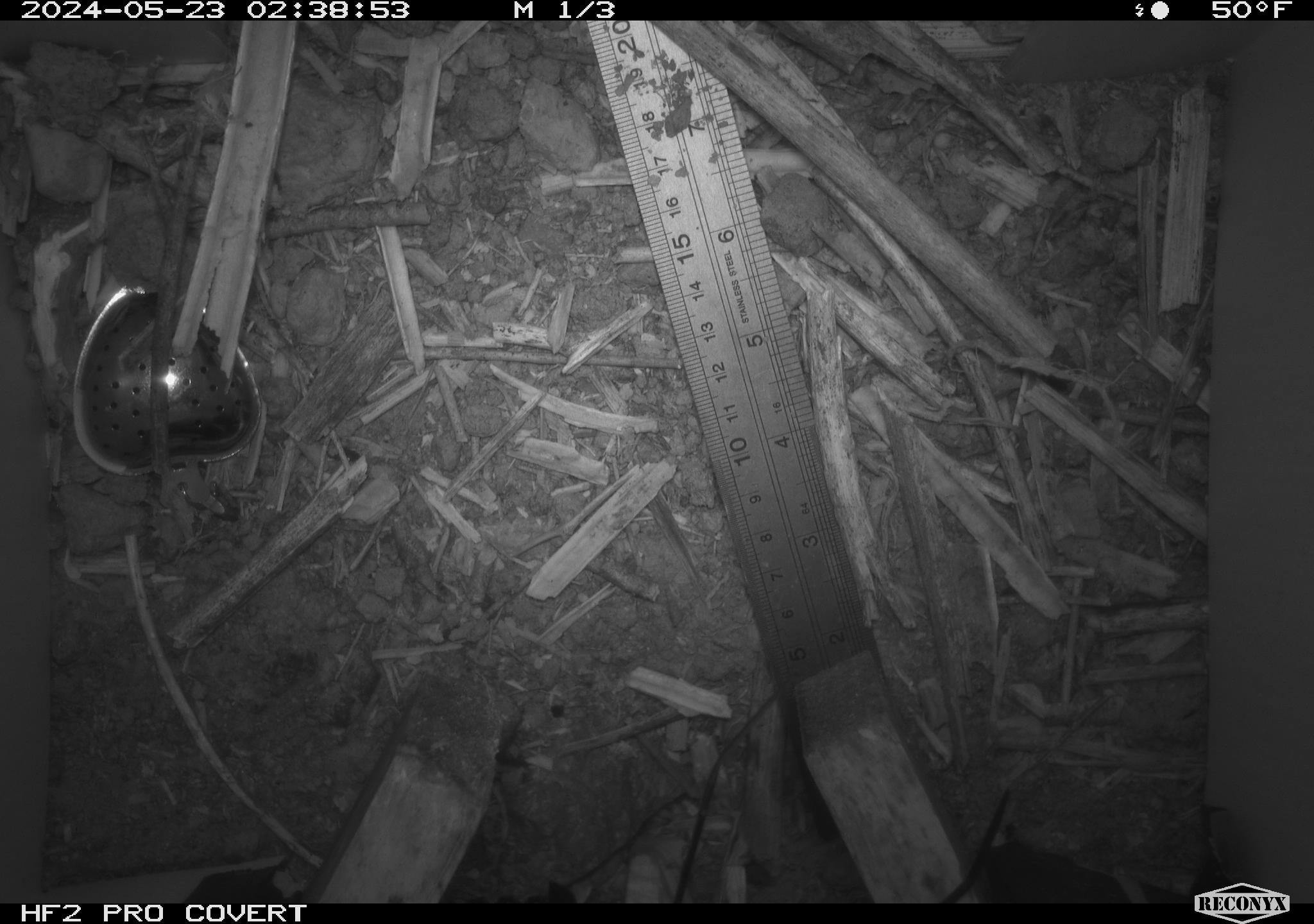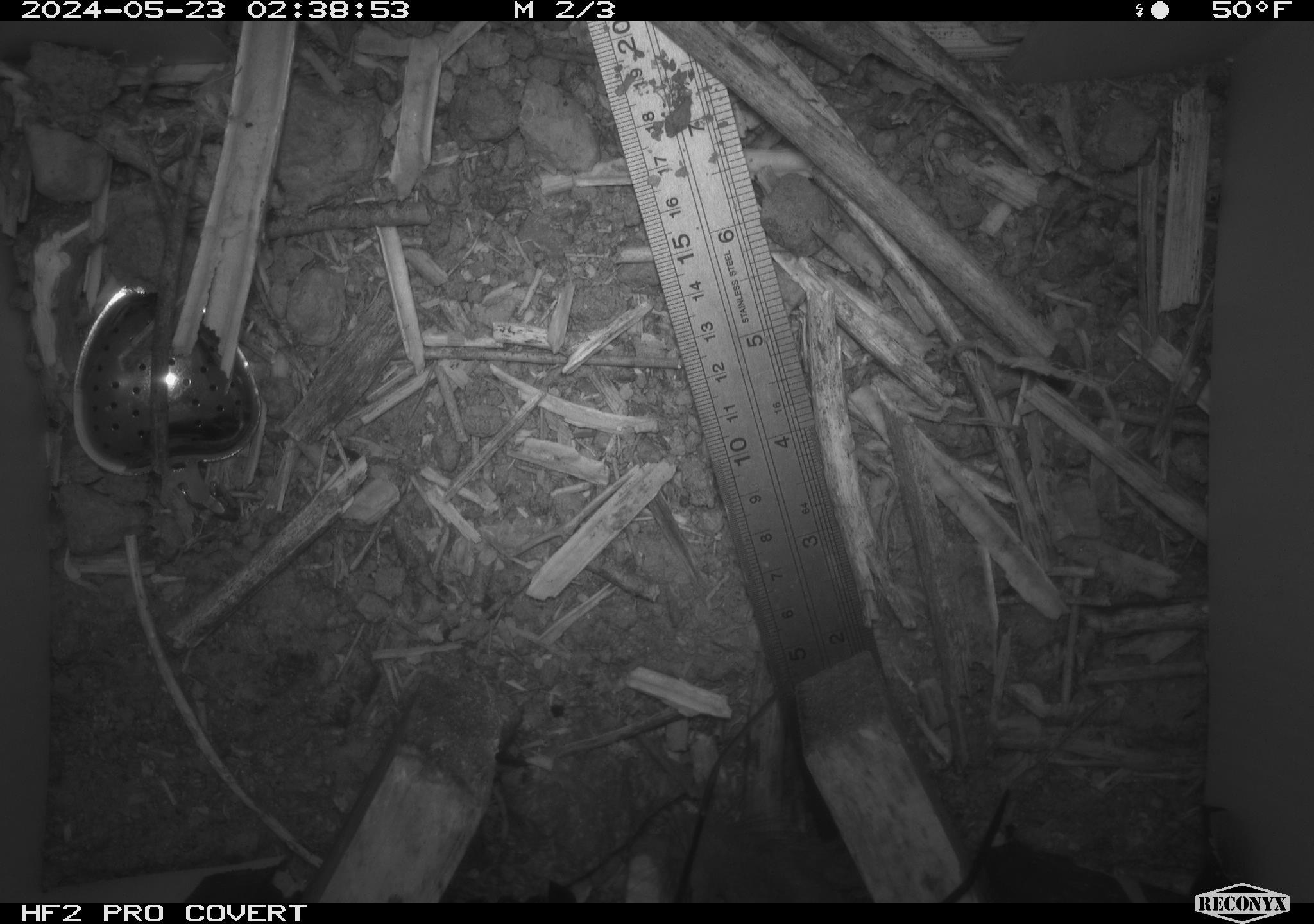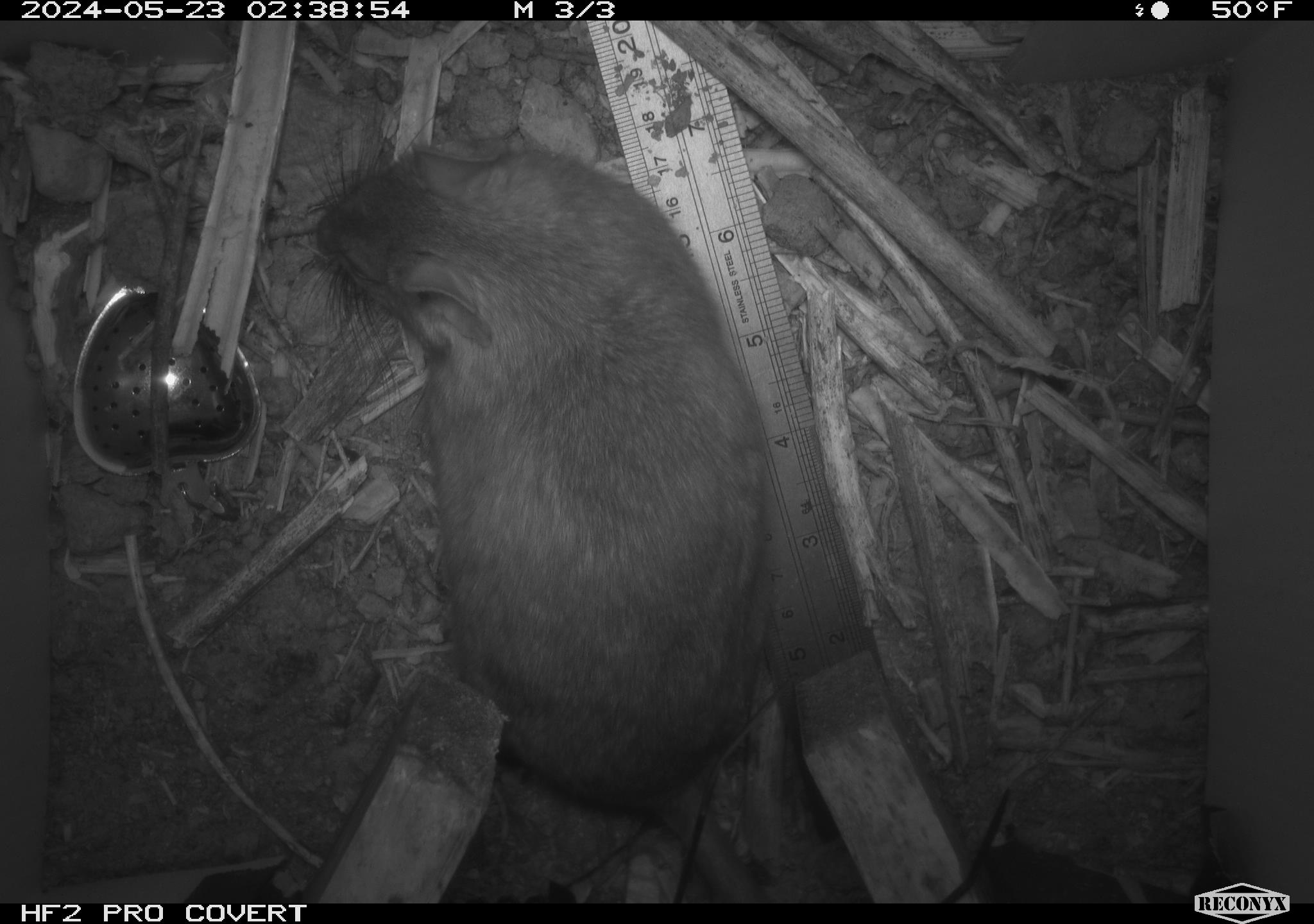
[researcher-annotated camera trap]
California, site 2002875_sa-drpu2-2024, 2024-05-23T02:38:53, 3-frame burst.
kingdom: Animalia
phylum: Chordata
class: Mammalia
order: Rodentia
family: Cricetidae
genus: Neotoma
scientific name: Neotoma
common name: pack rat or woodrat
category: neotoma species